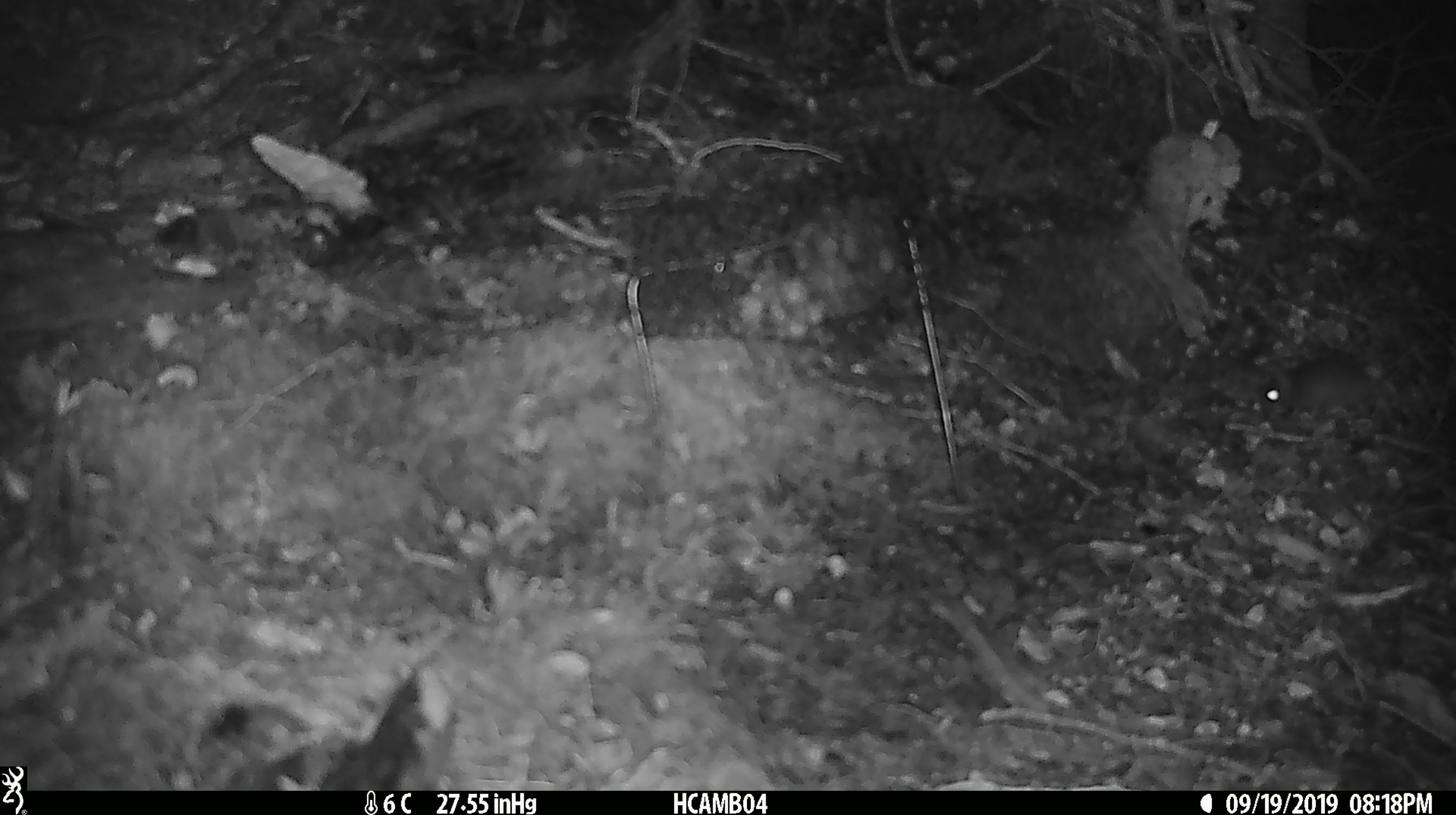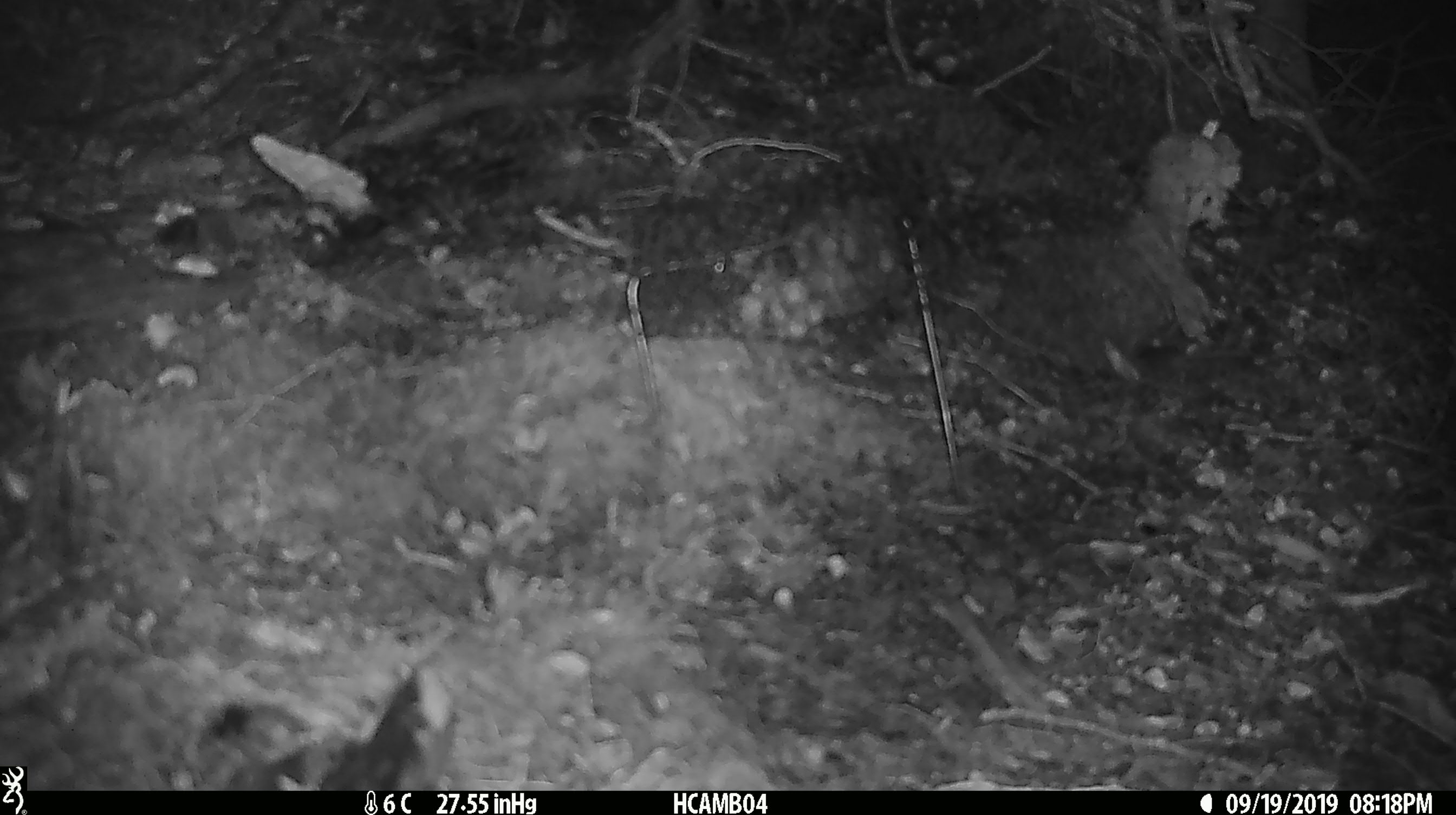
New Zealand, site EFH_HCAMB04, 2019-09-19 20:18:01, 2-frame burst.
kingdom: Animalia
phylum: Chordata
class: Mammalia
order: Rodentia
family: Muridae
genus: Mus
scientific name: Mus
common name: mouse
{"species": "mouse (Mus)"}